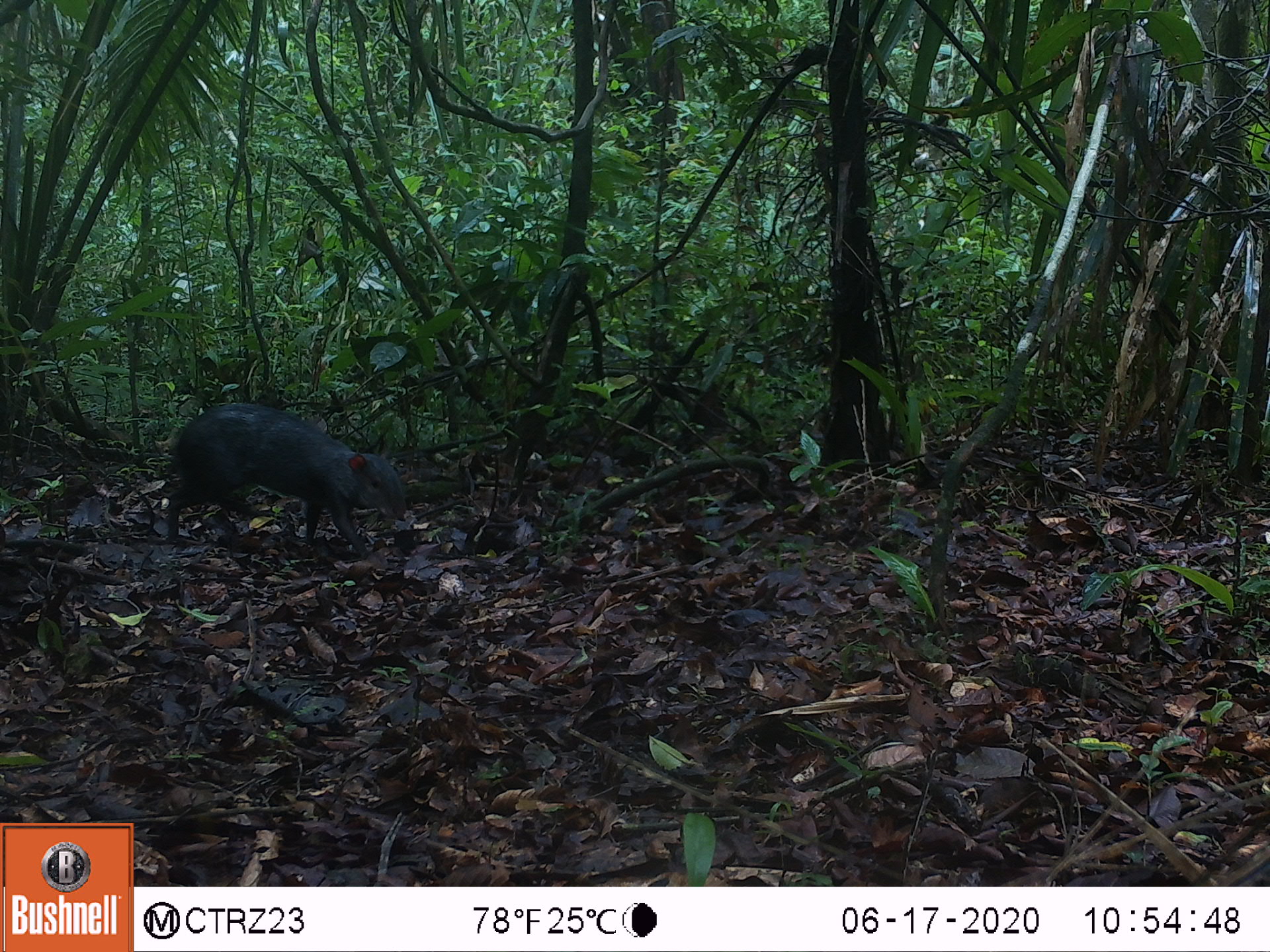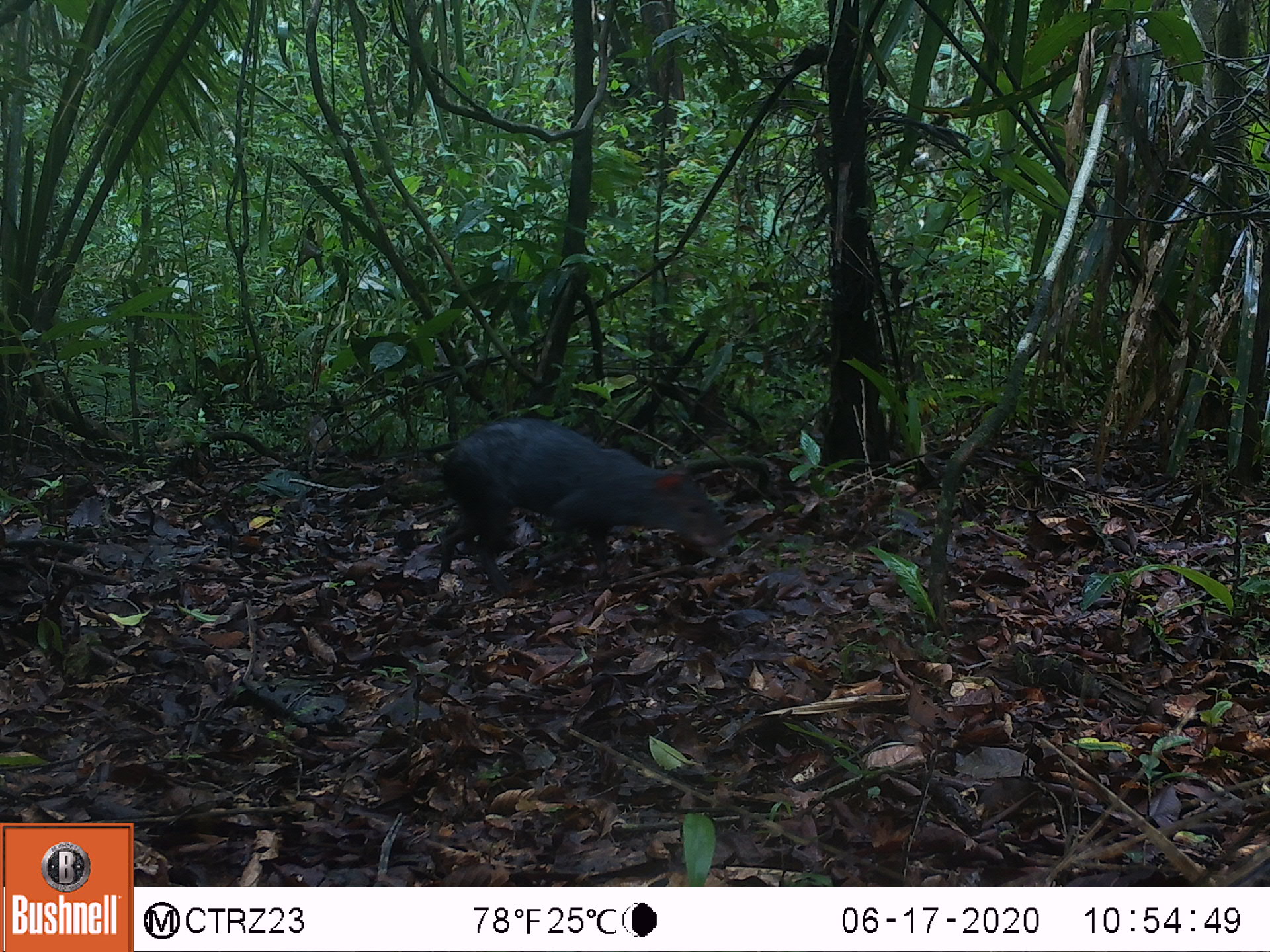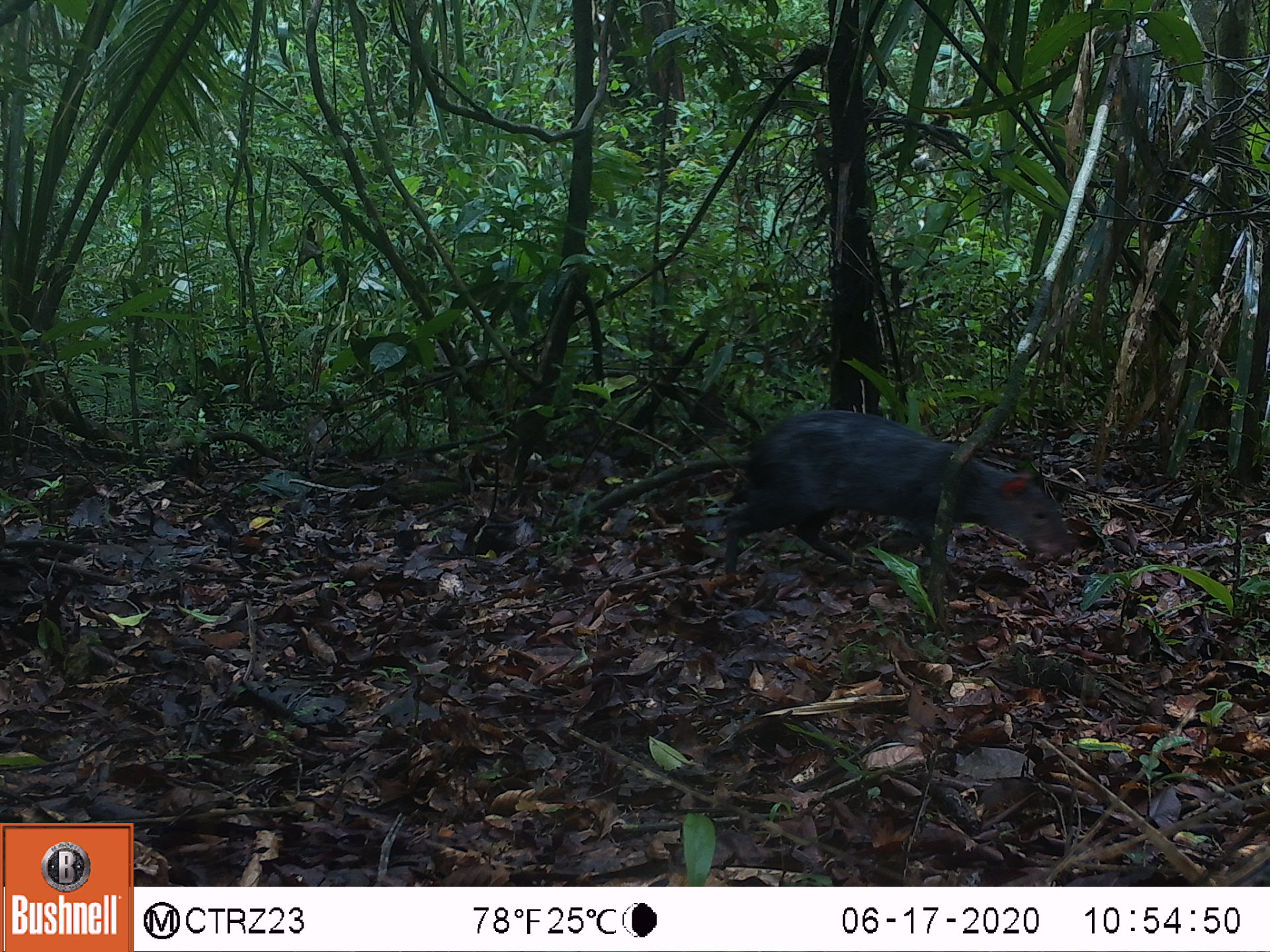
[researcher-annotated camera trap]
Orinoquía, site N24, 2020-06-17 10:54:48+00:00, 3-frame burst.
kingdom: Animalia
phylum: Chordata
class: Mammalia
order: Rodentia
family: Dasyproctidae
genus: Dasyprocta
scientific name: Dasyprocta fuliginosa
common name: black agouti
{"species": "black agouti (Dasyprocta fuliginosa)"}